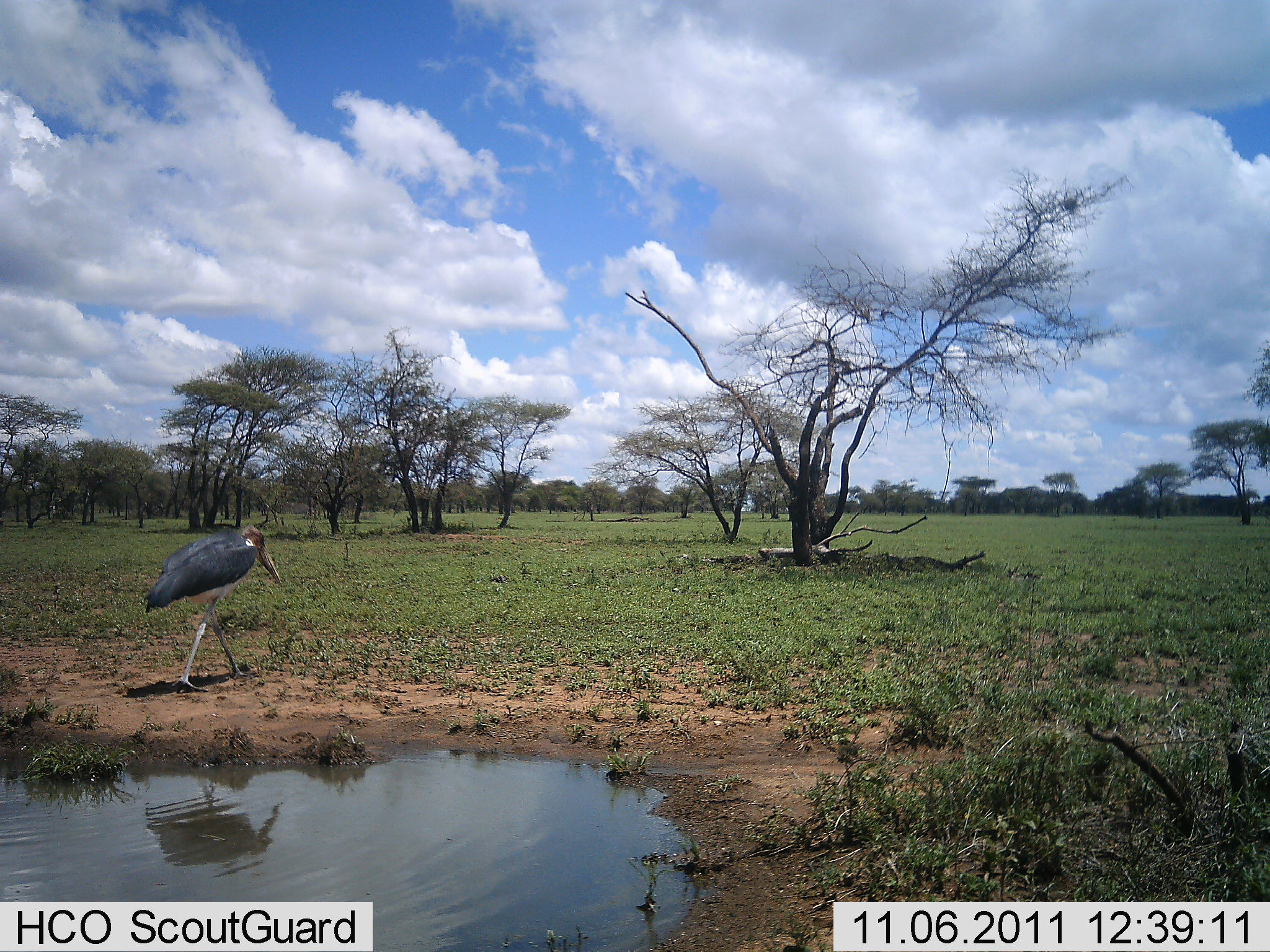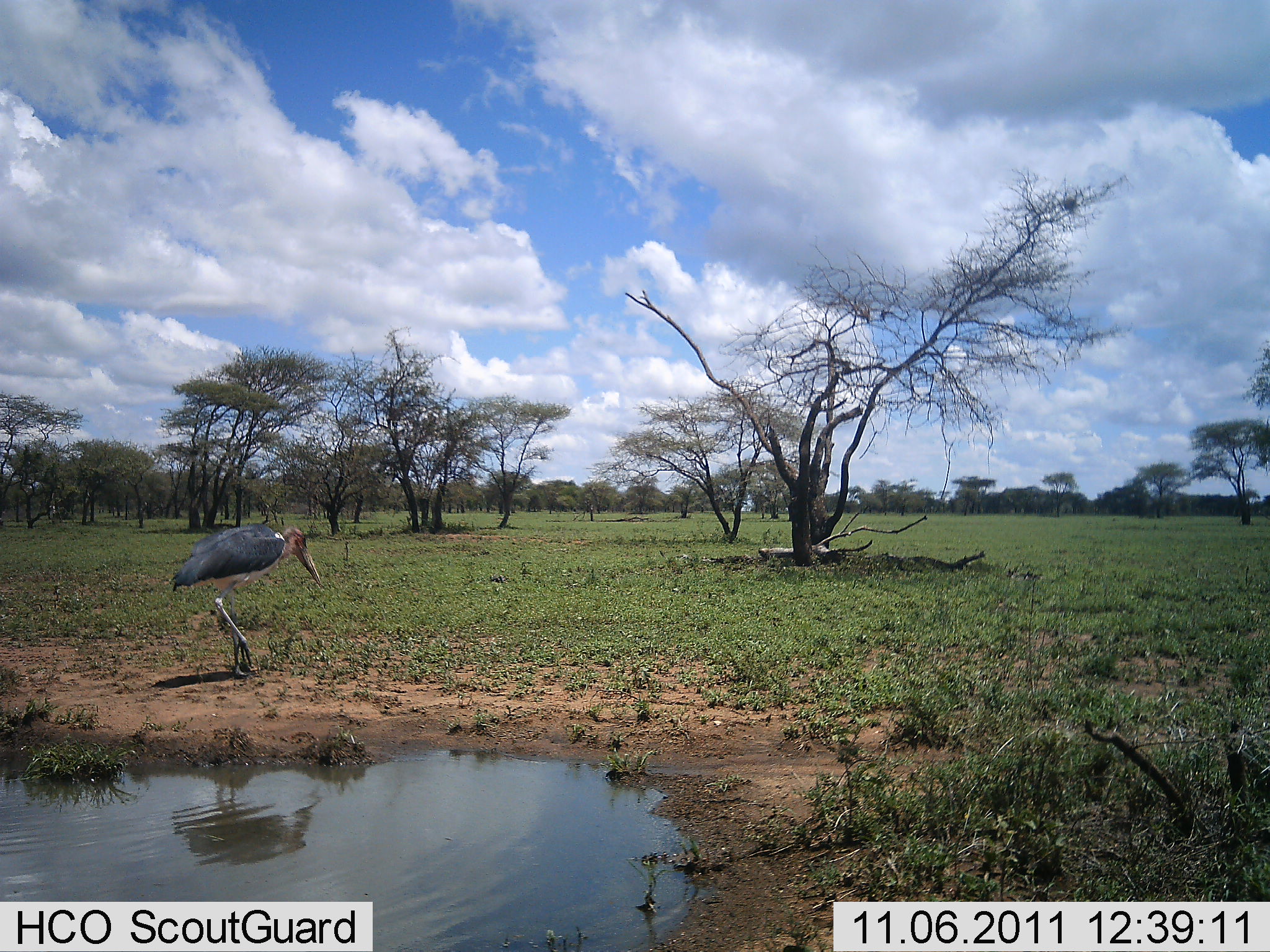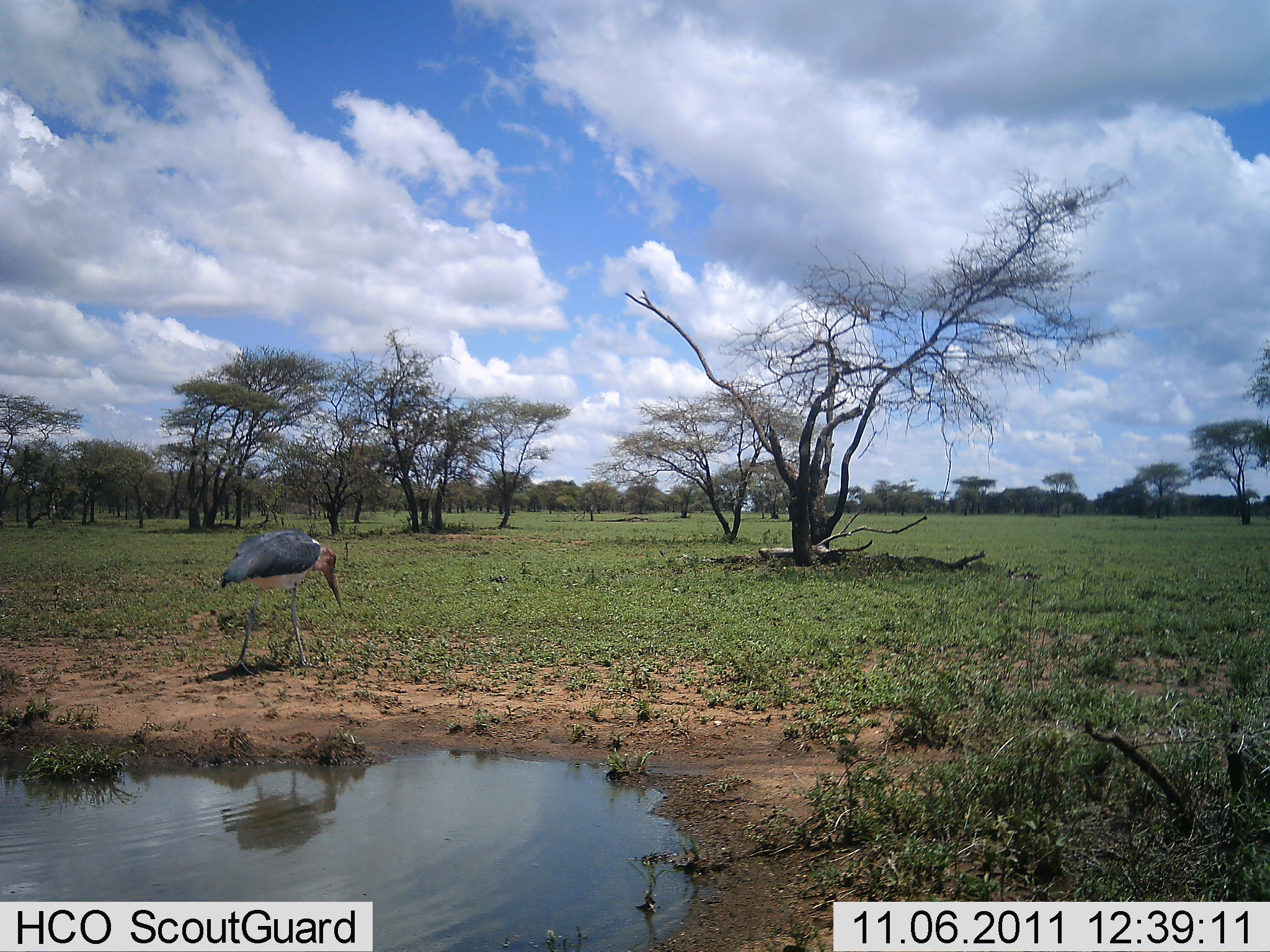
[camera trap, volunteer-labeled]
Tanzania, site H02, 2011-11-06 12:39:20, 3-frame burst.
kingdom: Animalia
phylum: Chordata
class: Aves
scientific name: Aves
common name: bird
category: otherbird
Otherbird (bird) (Aves), count 1. Behavior (volunteer vote fractions): standing 29%, resting 0%, moving 79%, interacting 0%. Young present (vote fraction): 0%. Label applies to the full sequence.